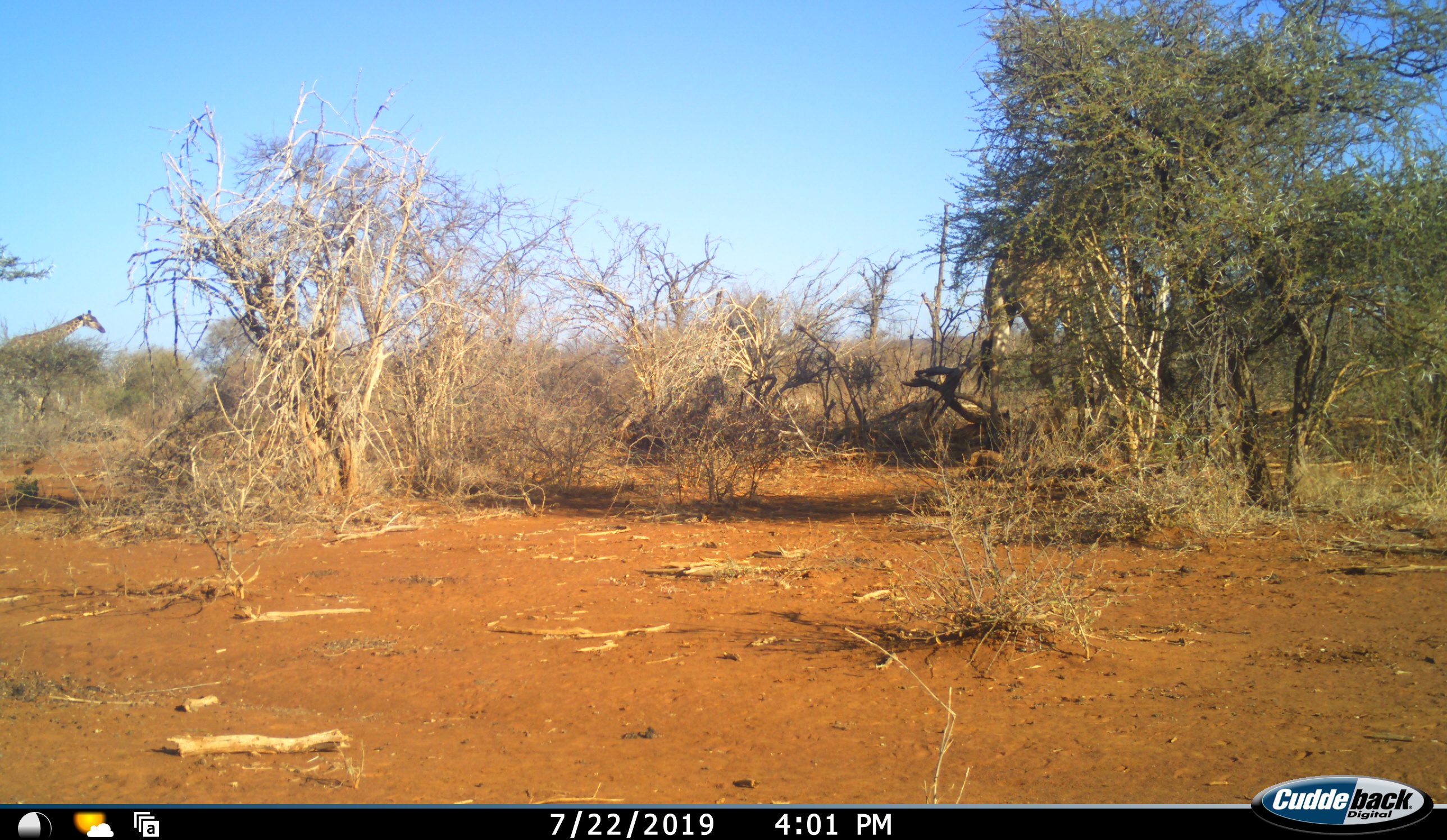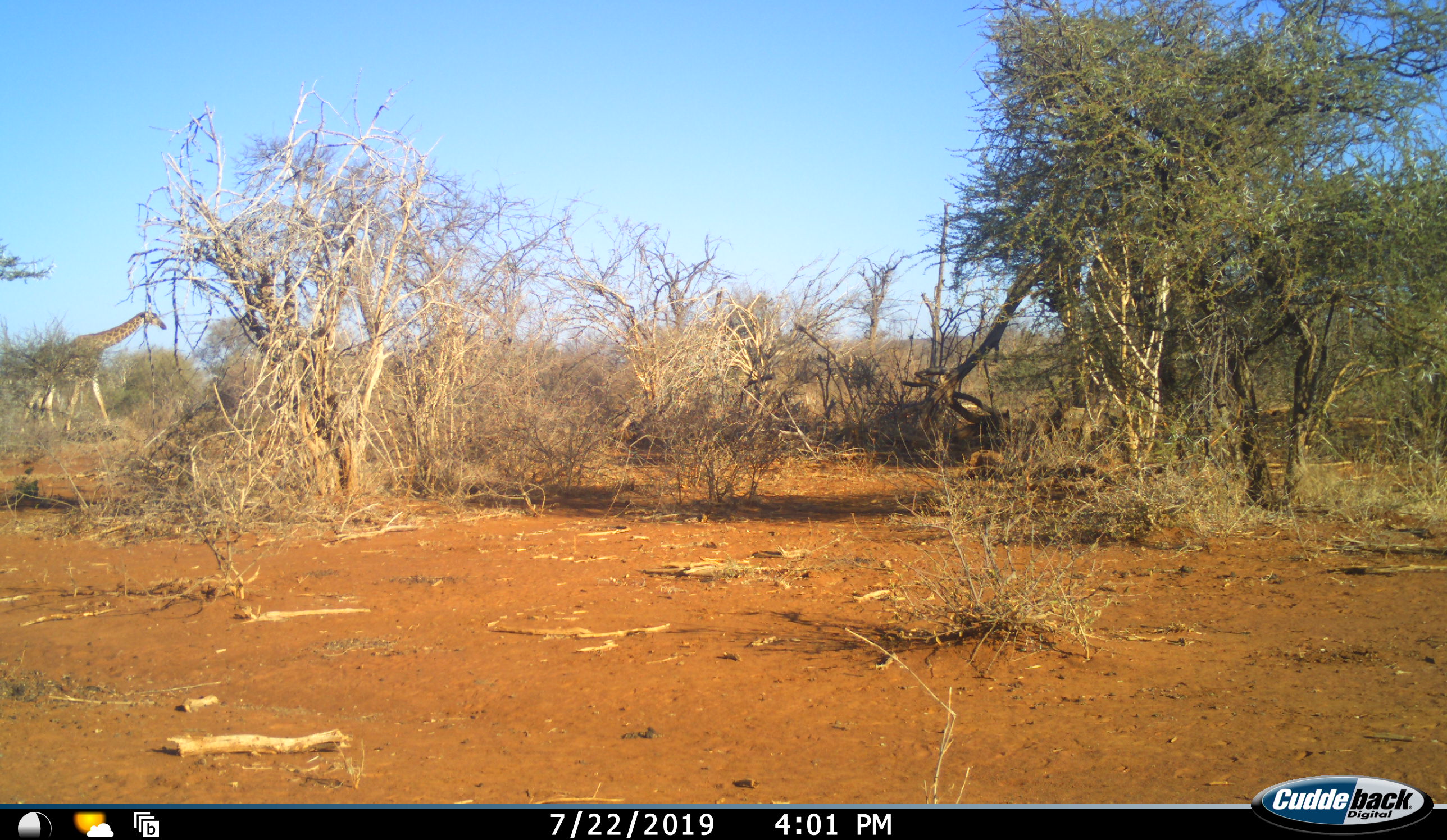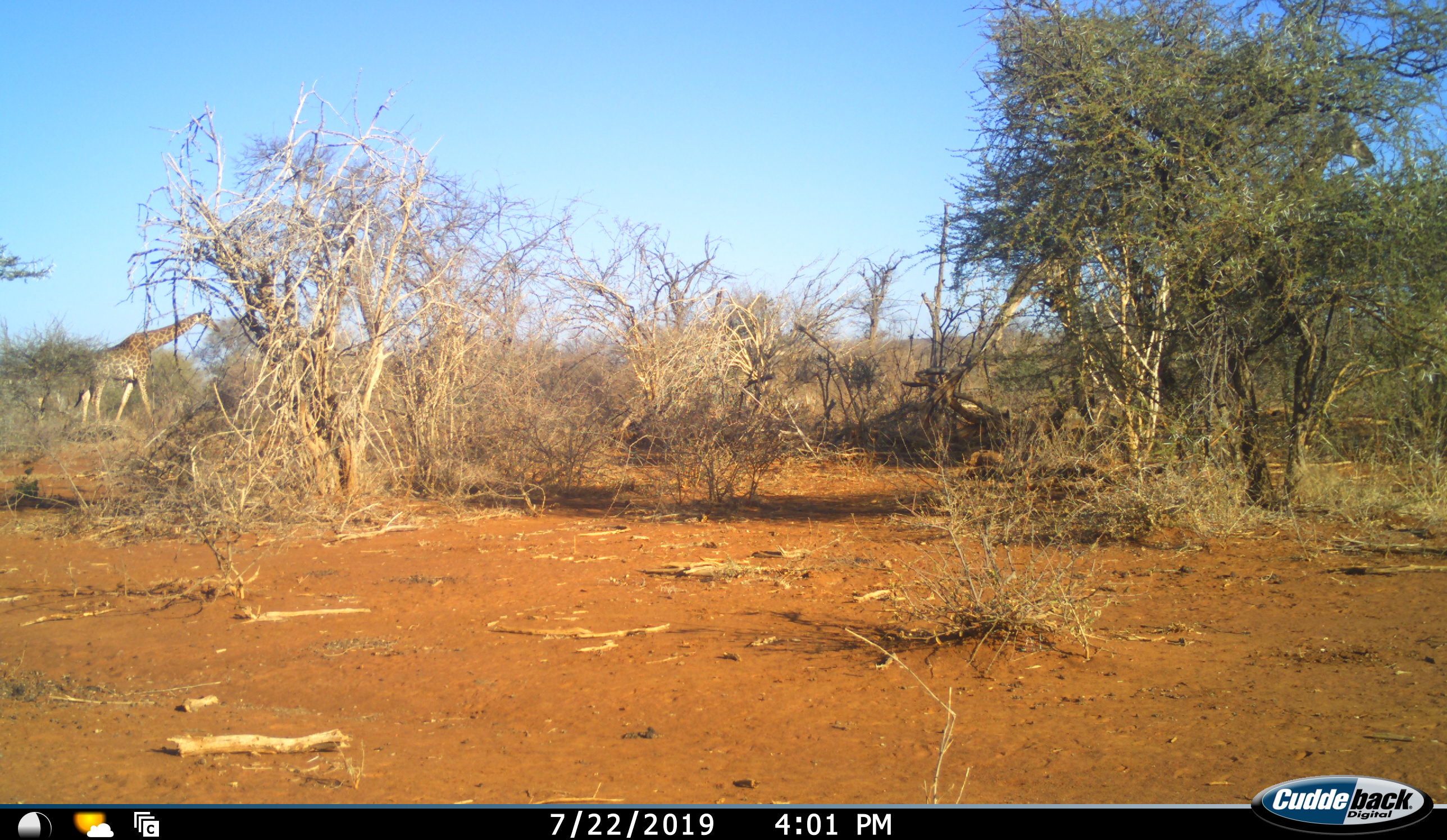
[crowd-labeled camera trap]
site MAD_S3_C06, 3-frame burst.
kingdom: Animalia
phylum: Chordata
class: Mammalia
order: Artiodactyla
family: Giraffidae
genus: Giraffa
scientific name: Giraffa camelopardalis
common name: giraffe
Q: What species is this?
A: Giraffe (Giraffa camelopardalis).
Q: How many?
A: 2.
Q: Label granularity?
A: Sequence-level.